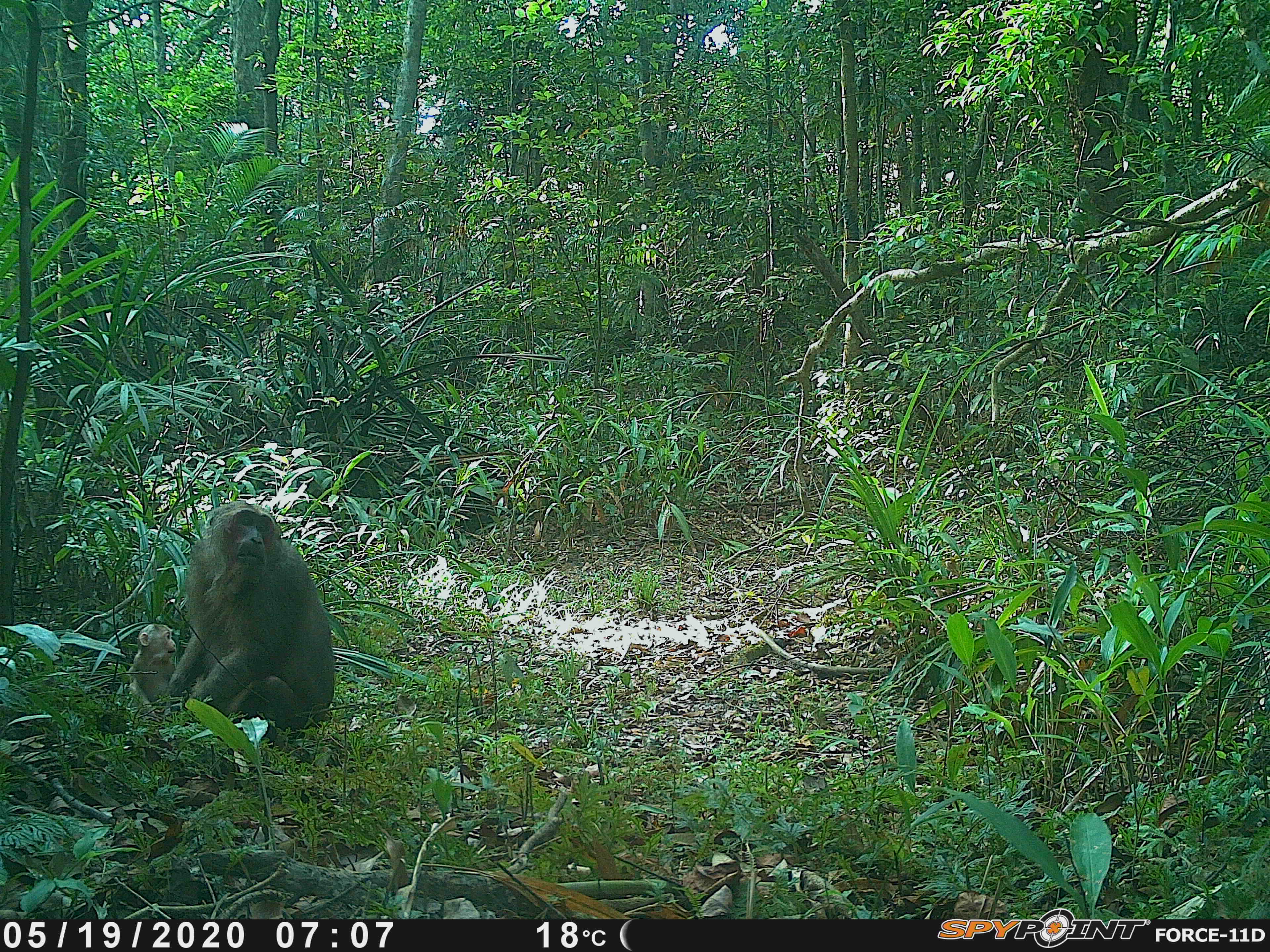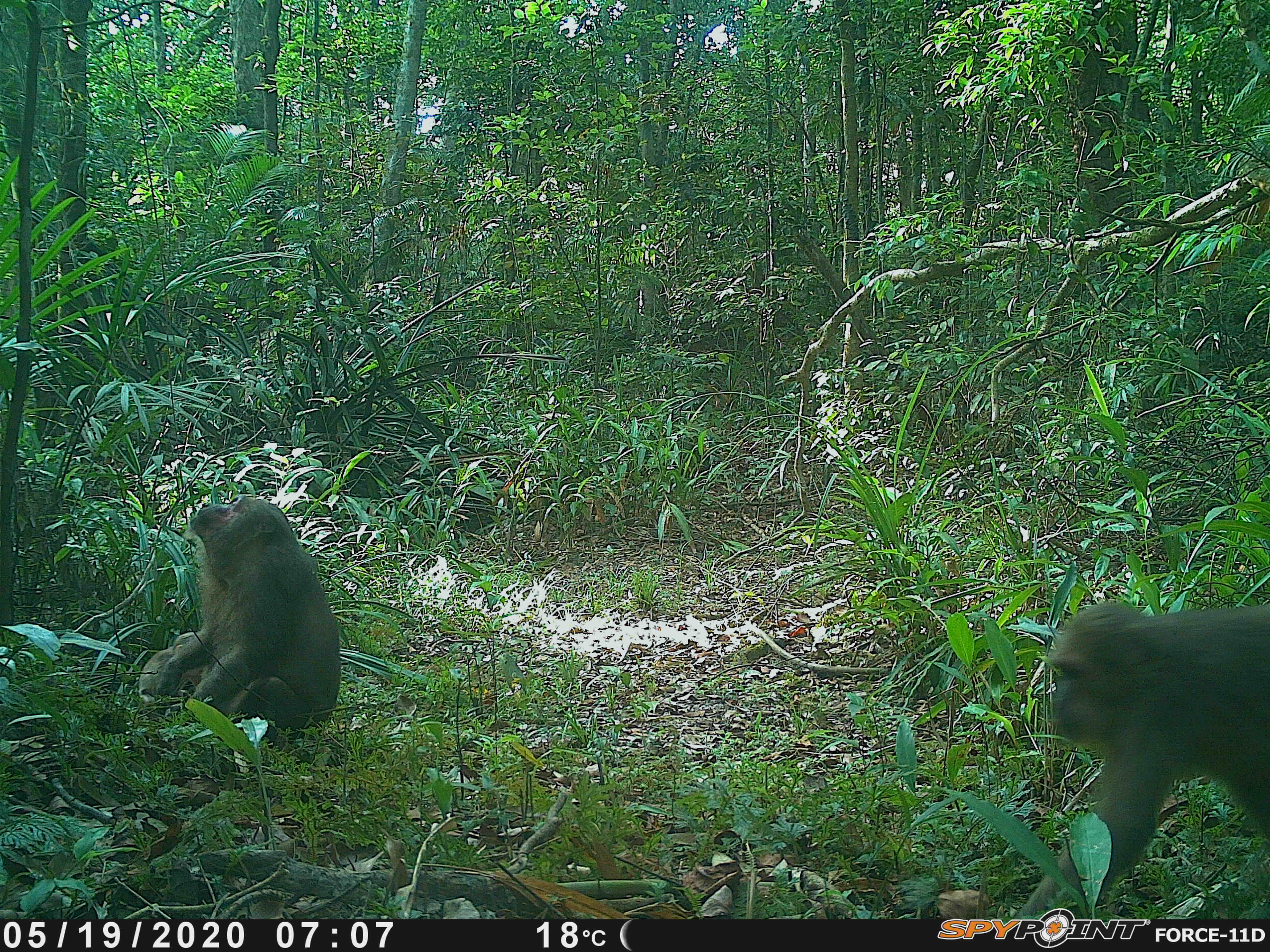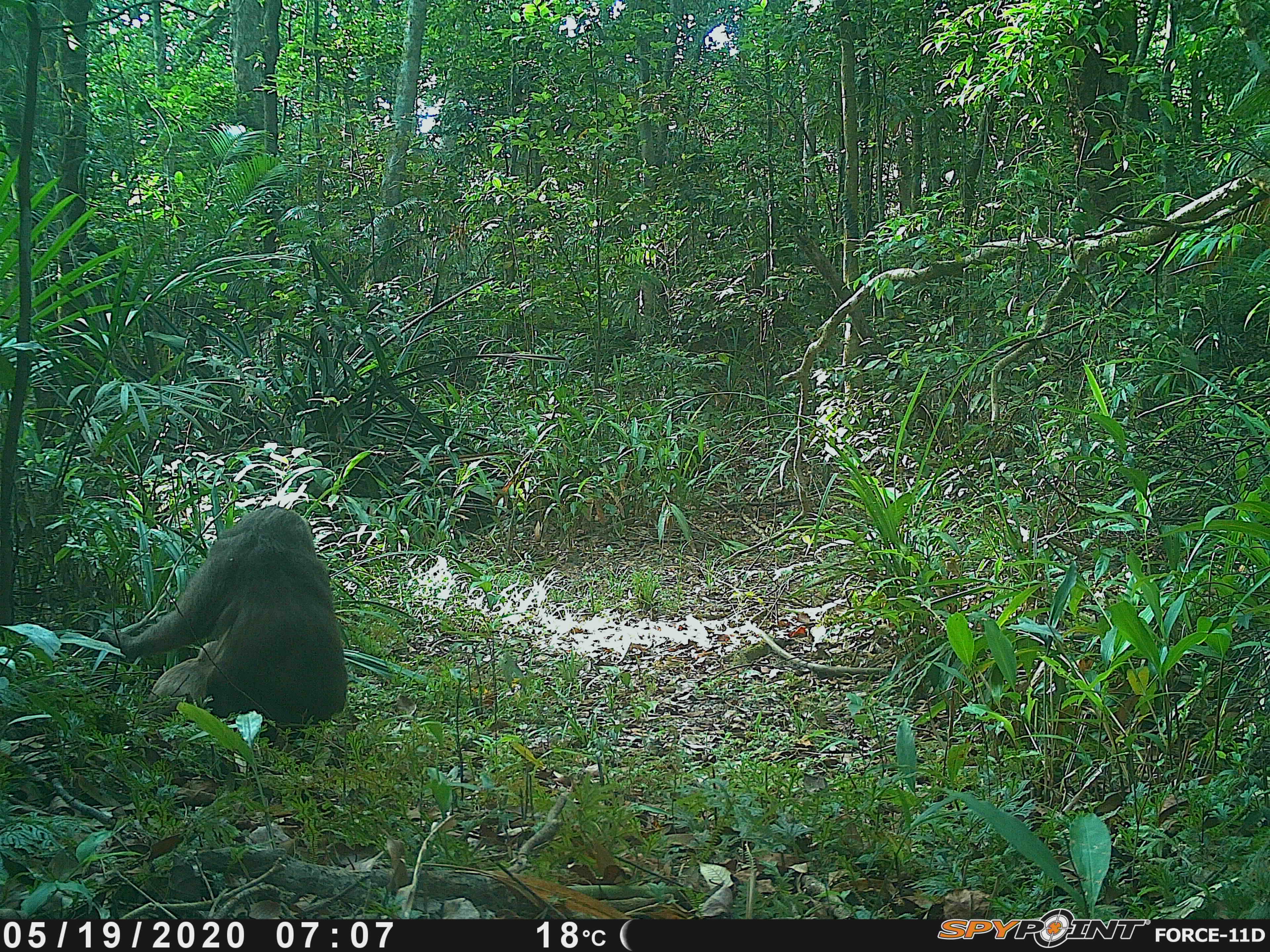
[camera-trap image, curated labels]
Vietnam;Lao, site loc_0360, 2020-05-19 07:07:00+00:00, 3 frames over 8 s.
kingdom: Animalia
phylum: Chordata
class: Mammalia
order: Primates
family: Cercopithecidae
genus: Macaca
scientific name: Macaca arctoides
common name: stump-tailed macaque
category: stump tailed macaque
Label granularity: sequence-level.